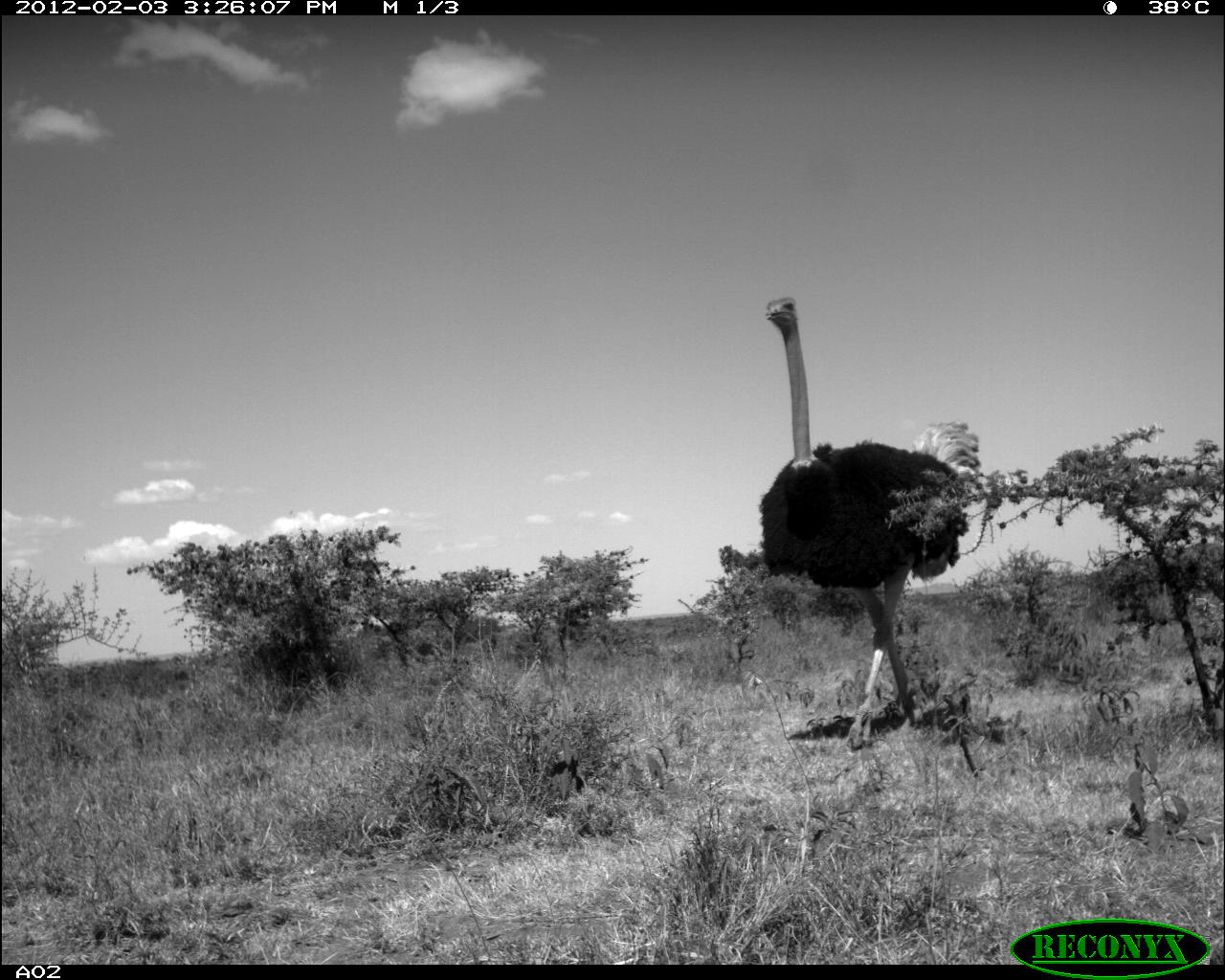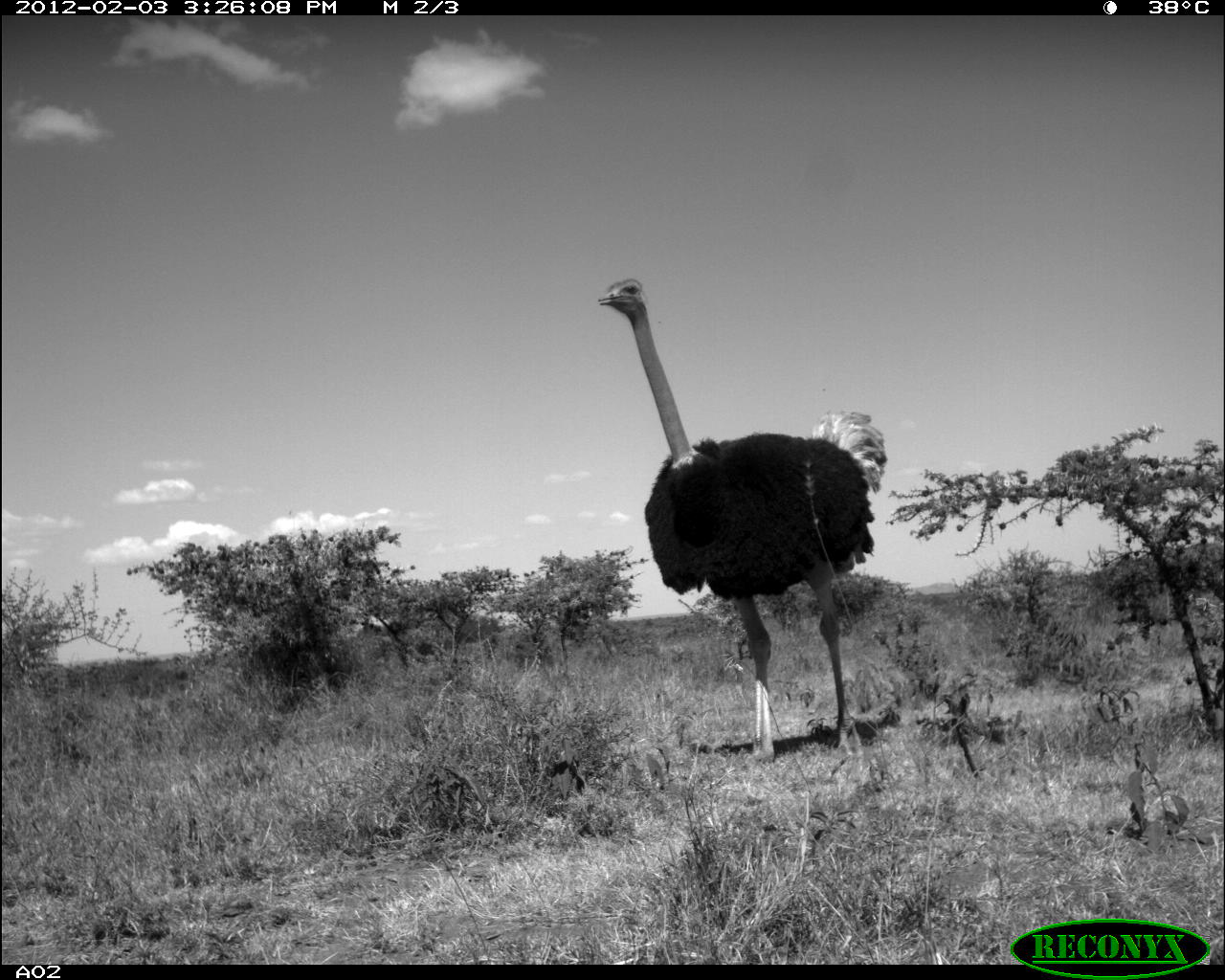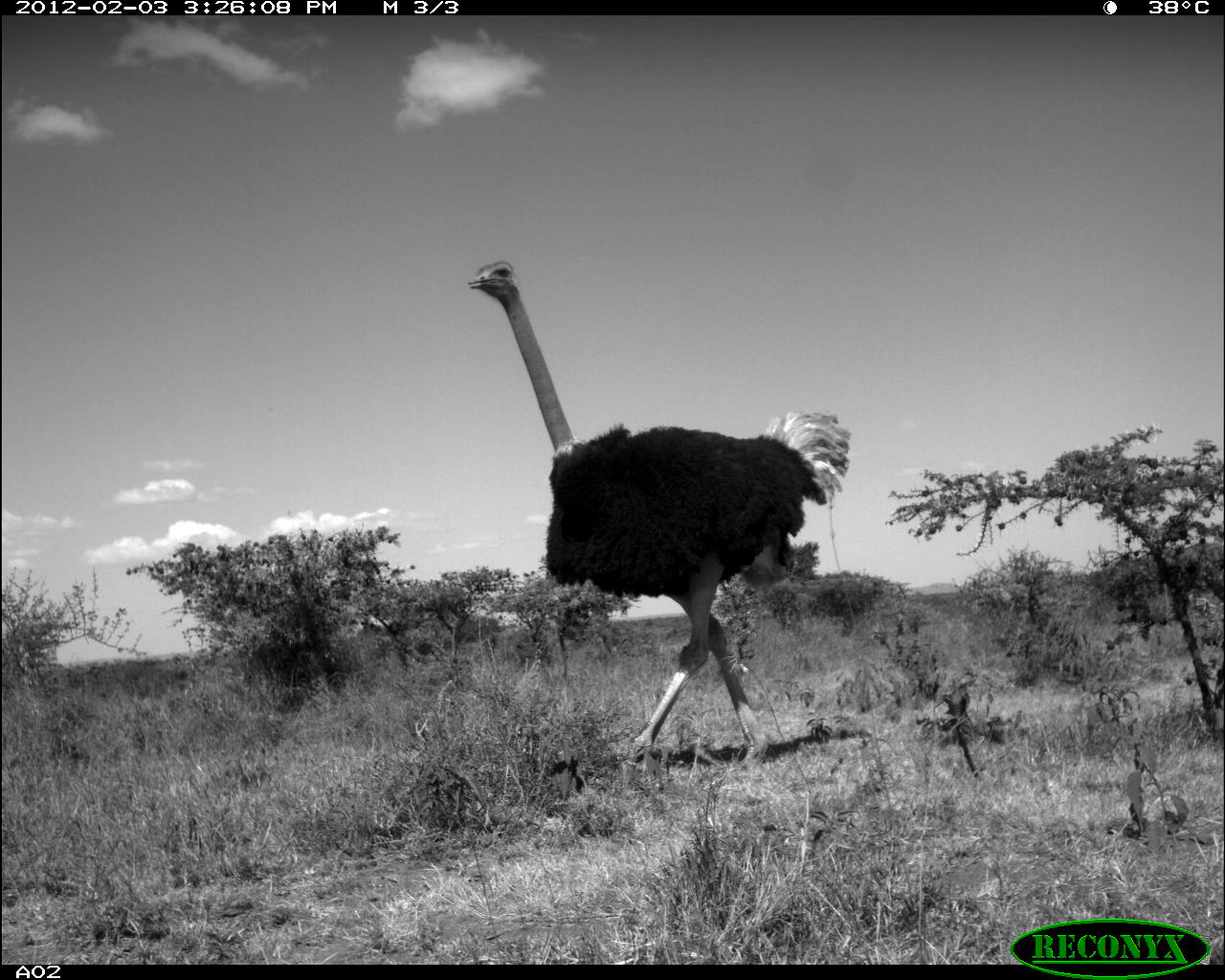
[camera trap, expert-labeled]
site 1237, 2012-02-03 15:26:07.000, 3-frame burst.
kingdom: Animalia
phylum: Chordata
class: Aves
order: Struthioniformes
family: Struthionidae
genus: Struthio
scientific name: Struthio camelus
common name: common ostrich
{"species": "Struthio camelus (common ostrich)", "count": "1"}